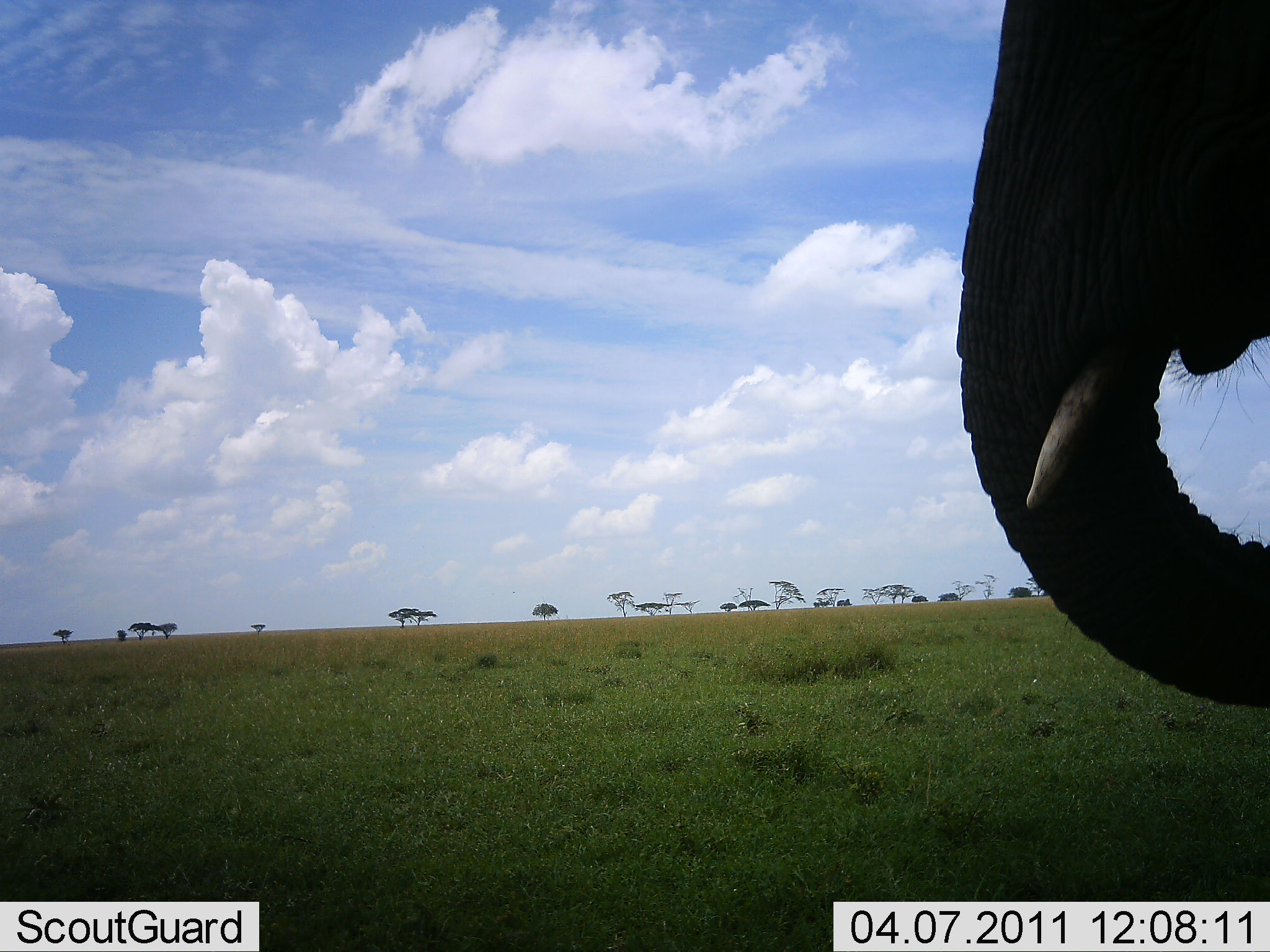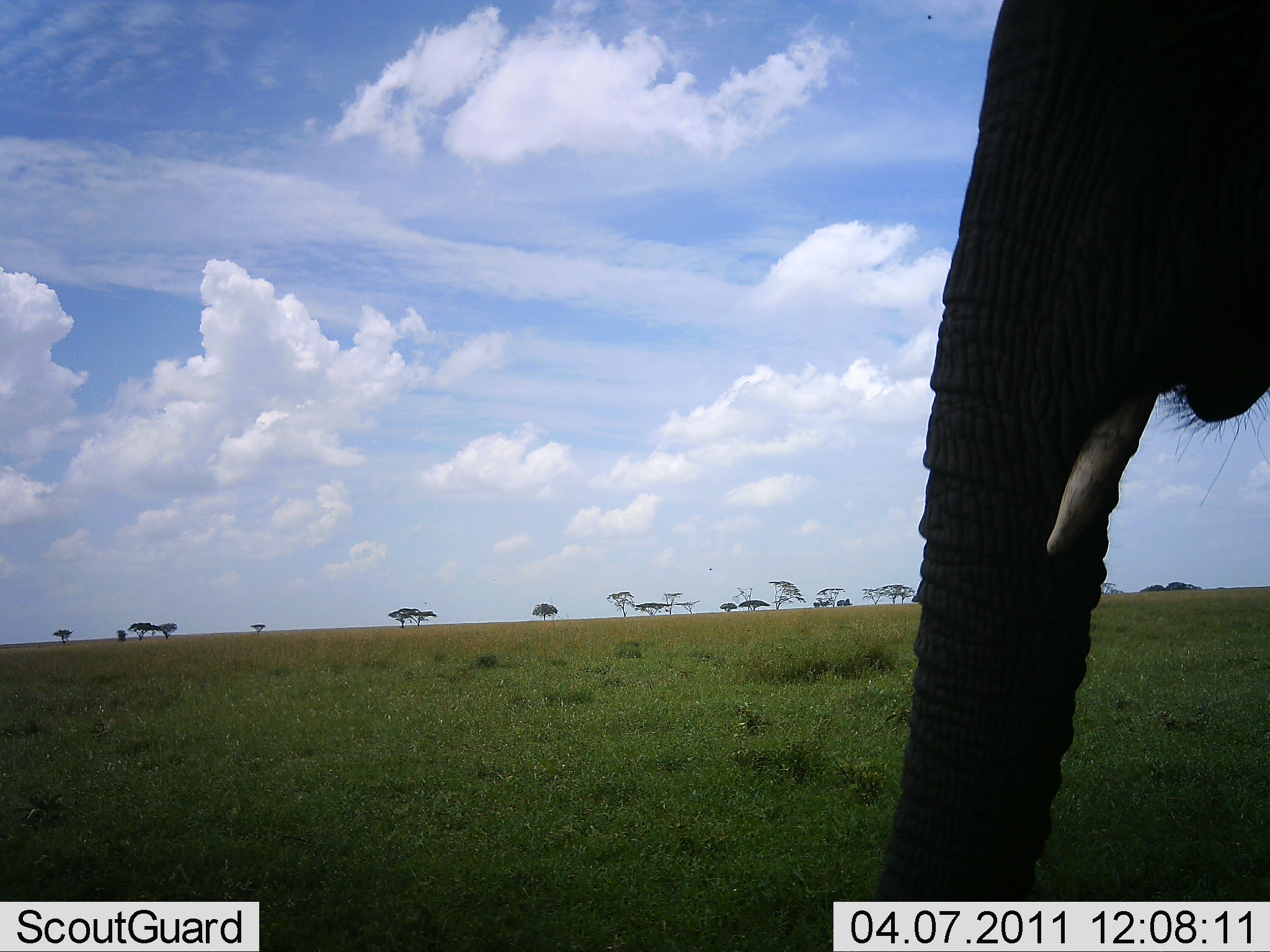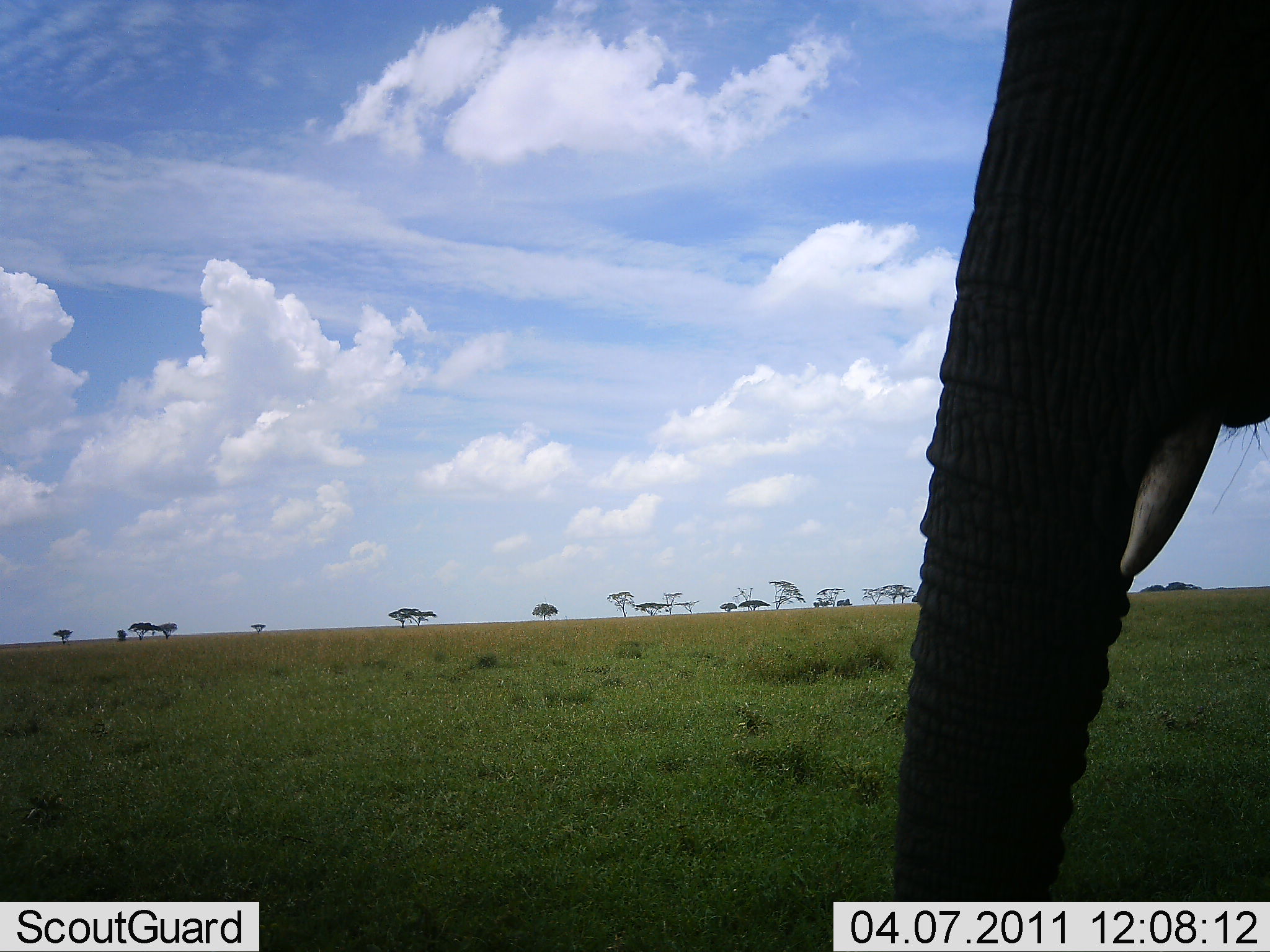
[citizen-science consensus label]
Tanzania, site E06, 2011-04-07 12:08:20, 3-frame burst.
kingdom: Animalia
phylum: Chordata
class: Mammalia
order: Proboscidea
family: Elephantidae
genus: Loxodonta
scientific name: Loxodonta africana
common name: african bush elephant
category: elephant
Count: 1.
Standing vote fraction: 64%.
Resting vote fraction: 0%.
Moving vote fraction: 0%.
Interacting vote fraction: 0%.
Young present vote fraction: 0%.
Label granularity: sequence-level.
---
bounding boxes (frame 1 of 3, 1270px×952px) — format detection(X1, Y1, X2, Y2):
animal: detection(951, 0, 1270, 708)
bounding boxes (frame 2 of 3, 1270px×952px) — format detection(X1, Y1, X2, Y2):
animal: detection(858, 0, 1270, 900)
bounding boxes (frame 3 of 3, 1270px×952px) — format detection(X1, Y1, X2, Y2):
animal: detection(882, 1, 1270, 899)